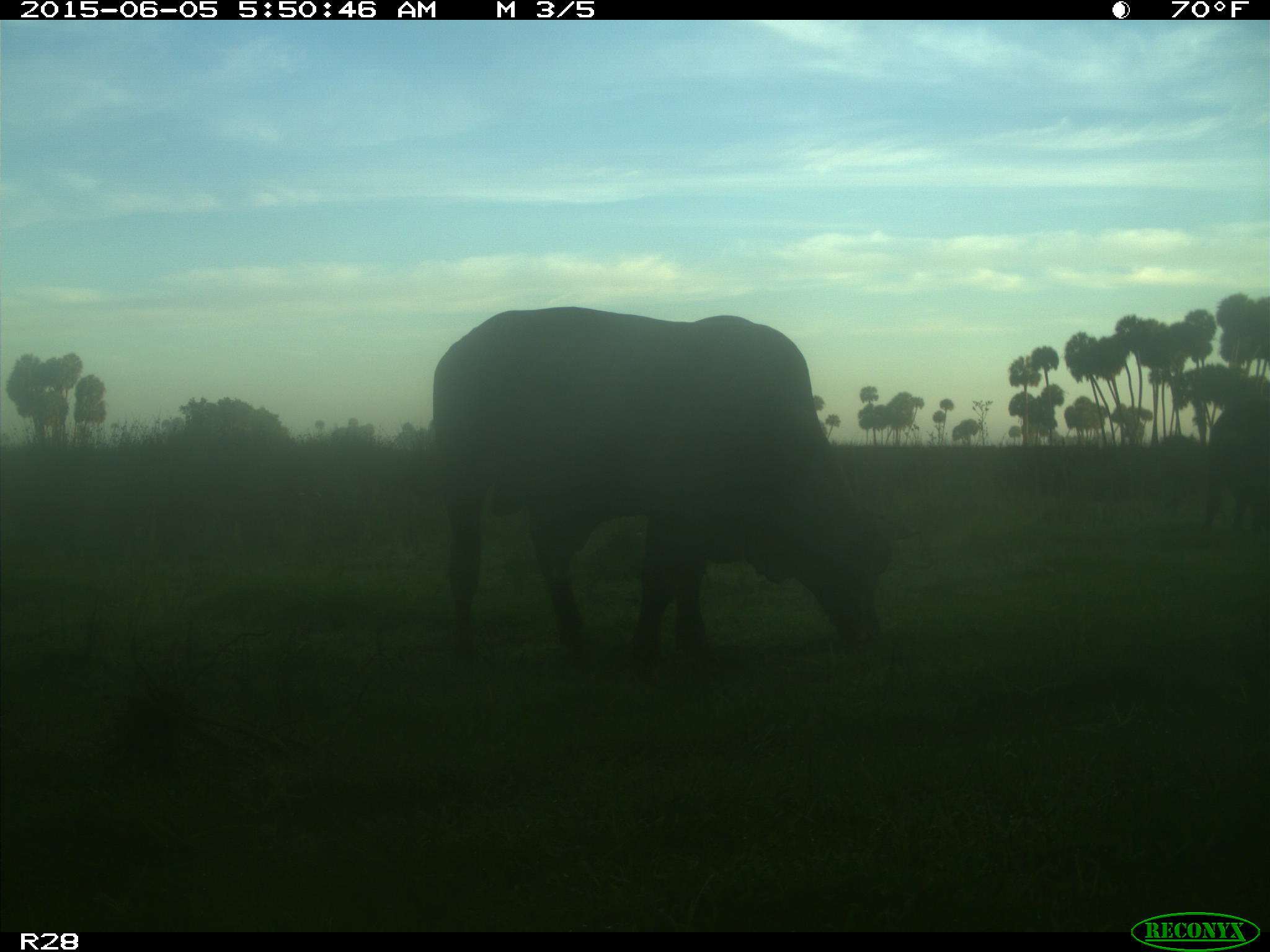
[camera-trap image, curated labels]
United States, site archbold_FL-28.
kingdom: Animalia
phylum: Chordata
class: Mammalia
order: Artiodactyla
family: Bovidae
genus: Bos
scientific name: Bos taurus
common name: domestic cow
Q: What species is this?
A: Bos taurus (domestic cow).